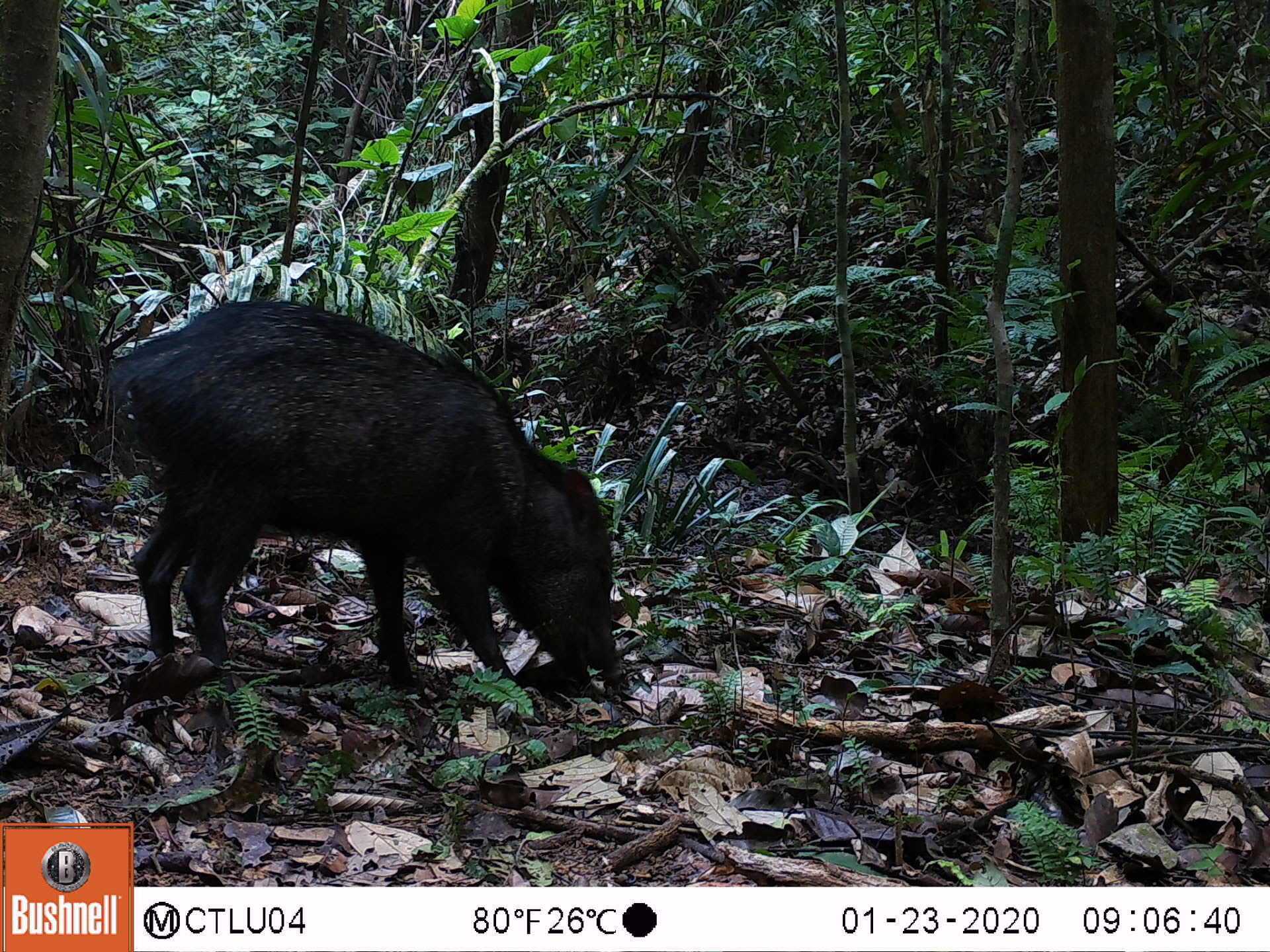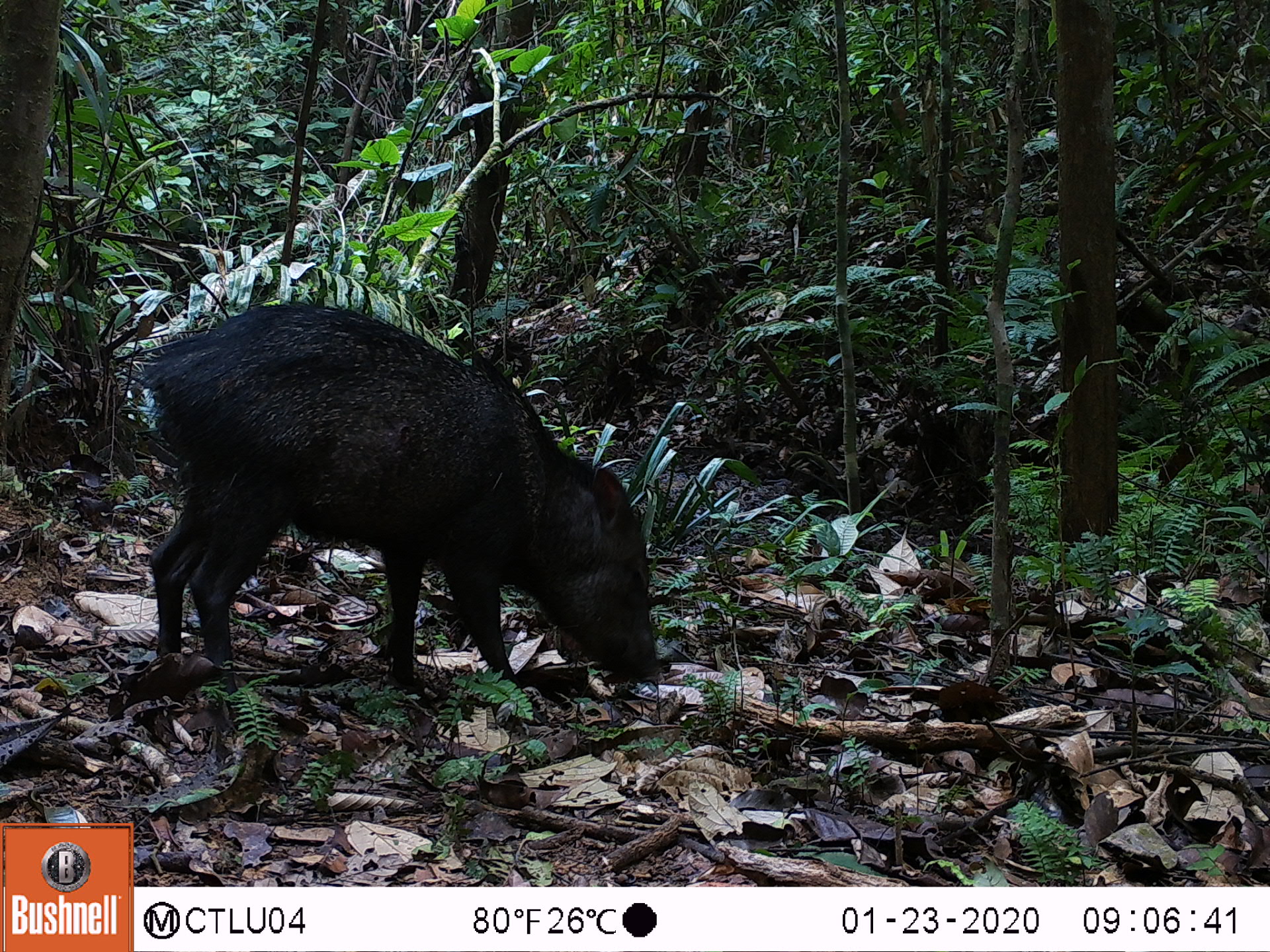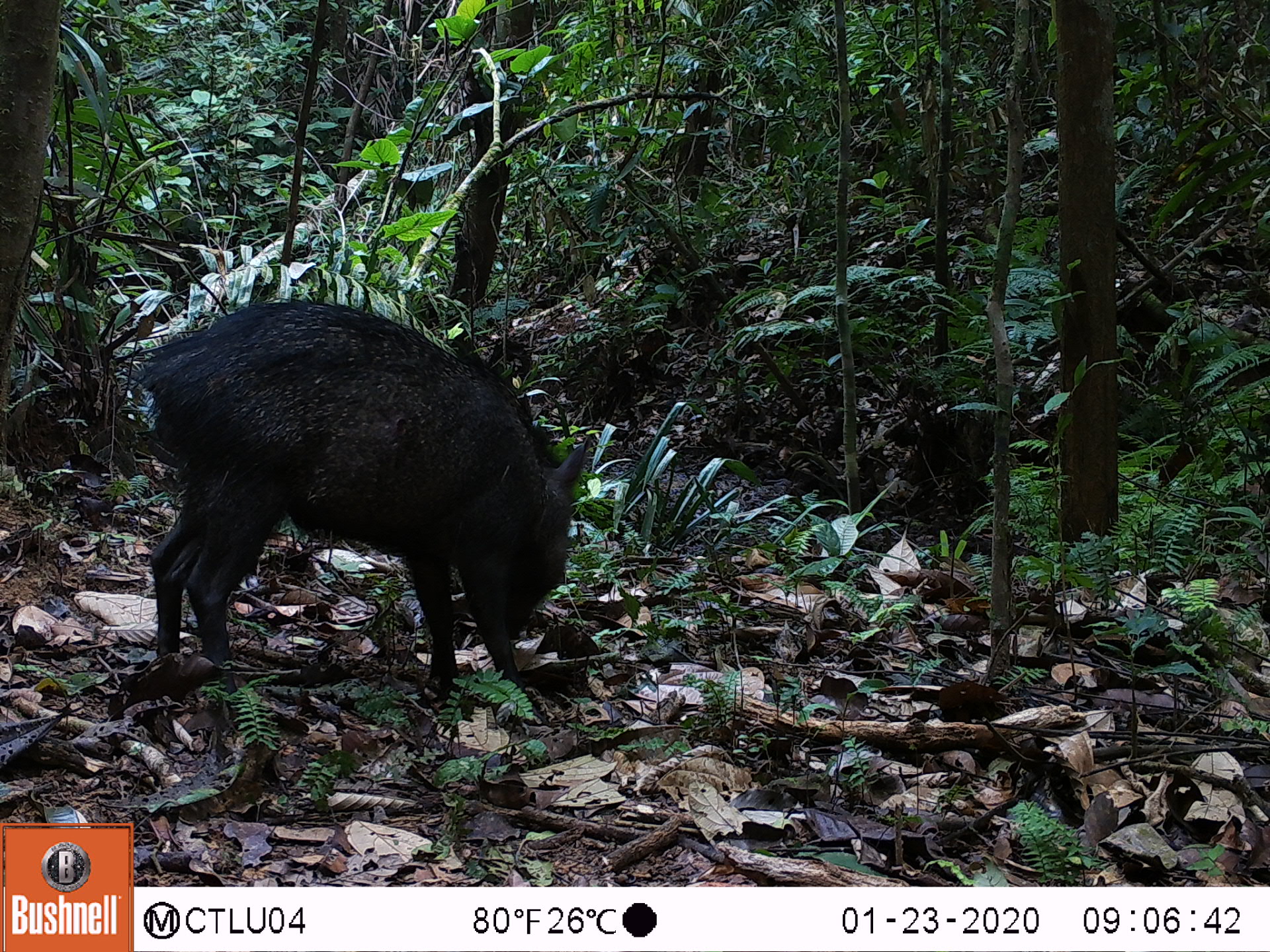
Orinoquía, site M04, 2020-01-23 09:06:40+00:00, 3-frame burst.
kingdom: Animalia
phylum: Chordata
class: Mammalia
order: Artiodactyla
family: Tayassuidae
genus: Pecari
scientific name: Pecari tajacu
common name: collared peccary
Collared peccary (Pecari tajacu).